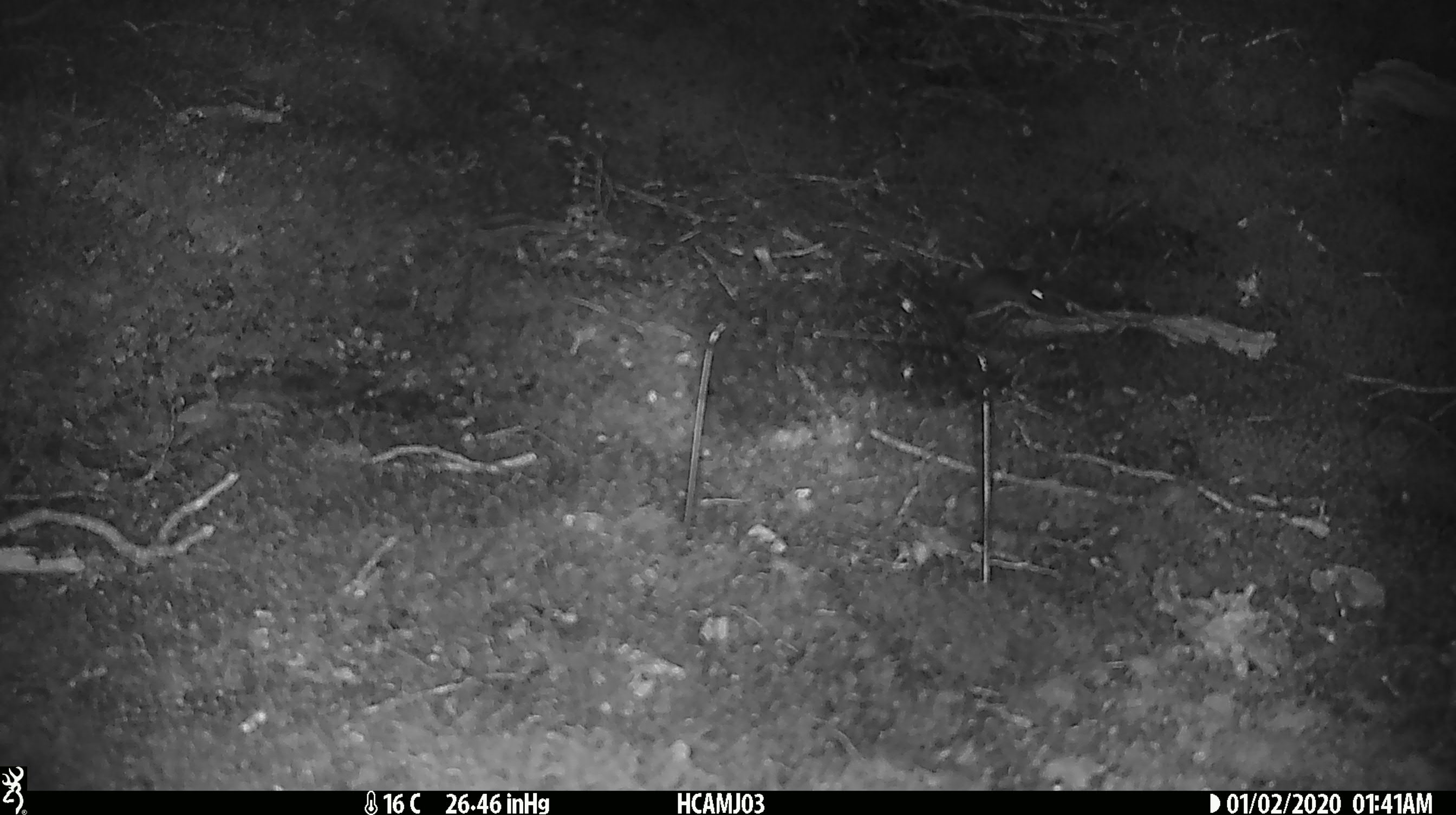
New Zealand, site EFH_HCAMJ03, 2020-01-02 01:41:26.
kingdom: Animalia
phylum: Chordata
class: Mammalia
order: Rodentia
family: Muridae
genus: Mus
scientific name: Mus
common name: mouse